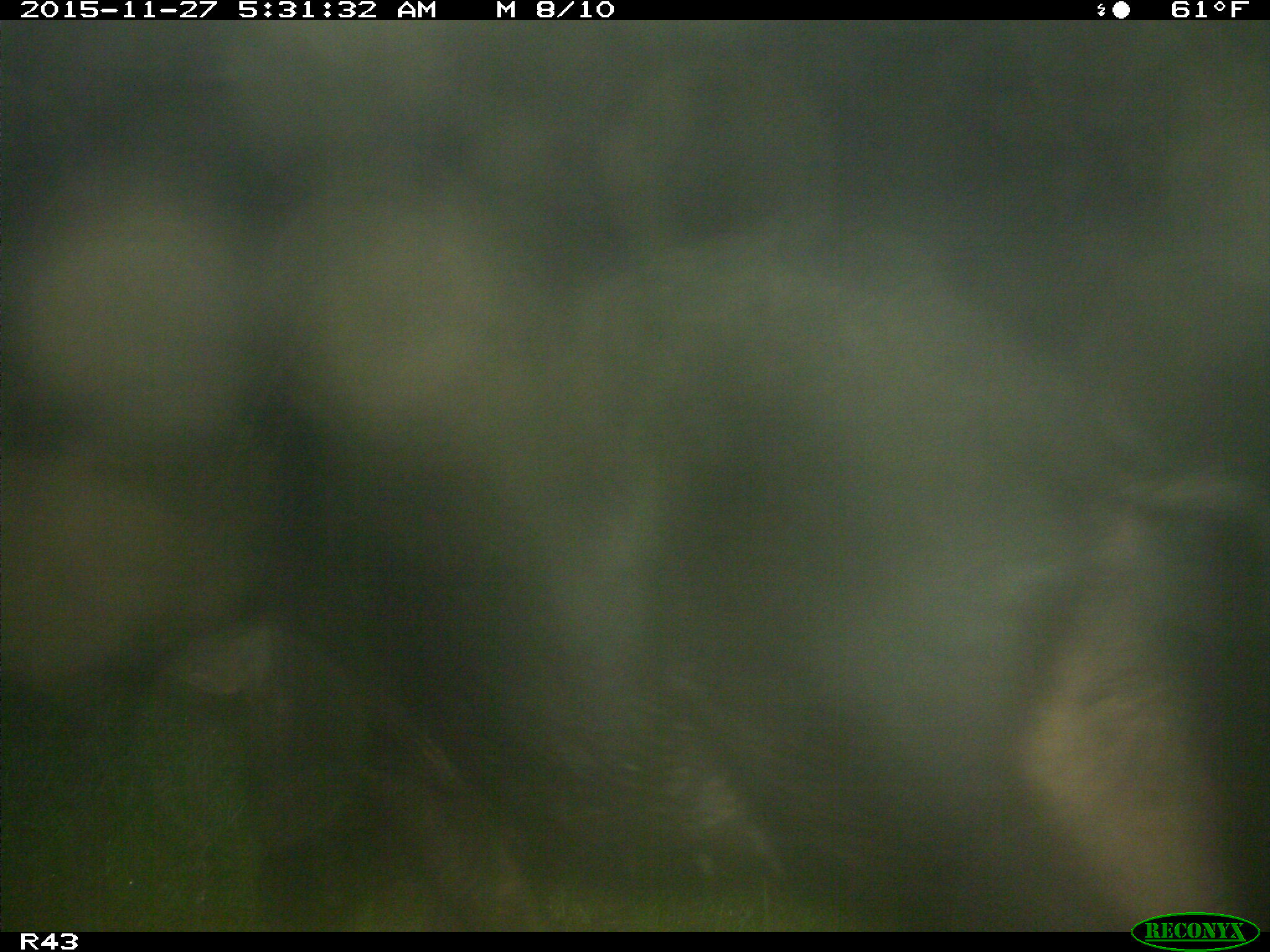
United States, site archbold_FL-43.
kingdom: Animalia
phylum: Chordata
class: Mammalia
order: Artiodactyla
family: Suidae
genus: Sus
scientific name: Sus scrofa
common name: wild boar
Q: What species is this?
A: Sus scrofa (wild boar).